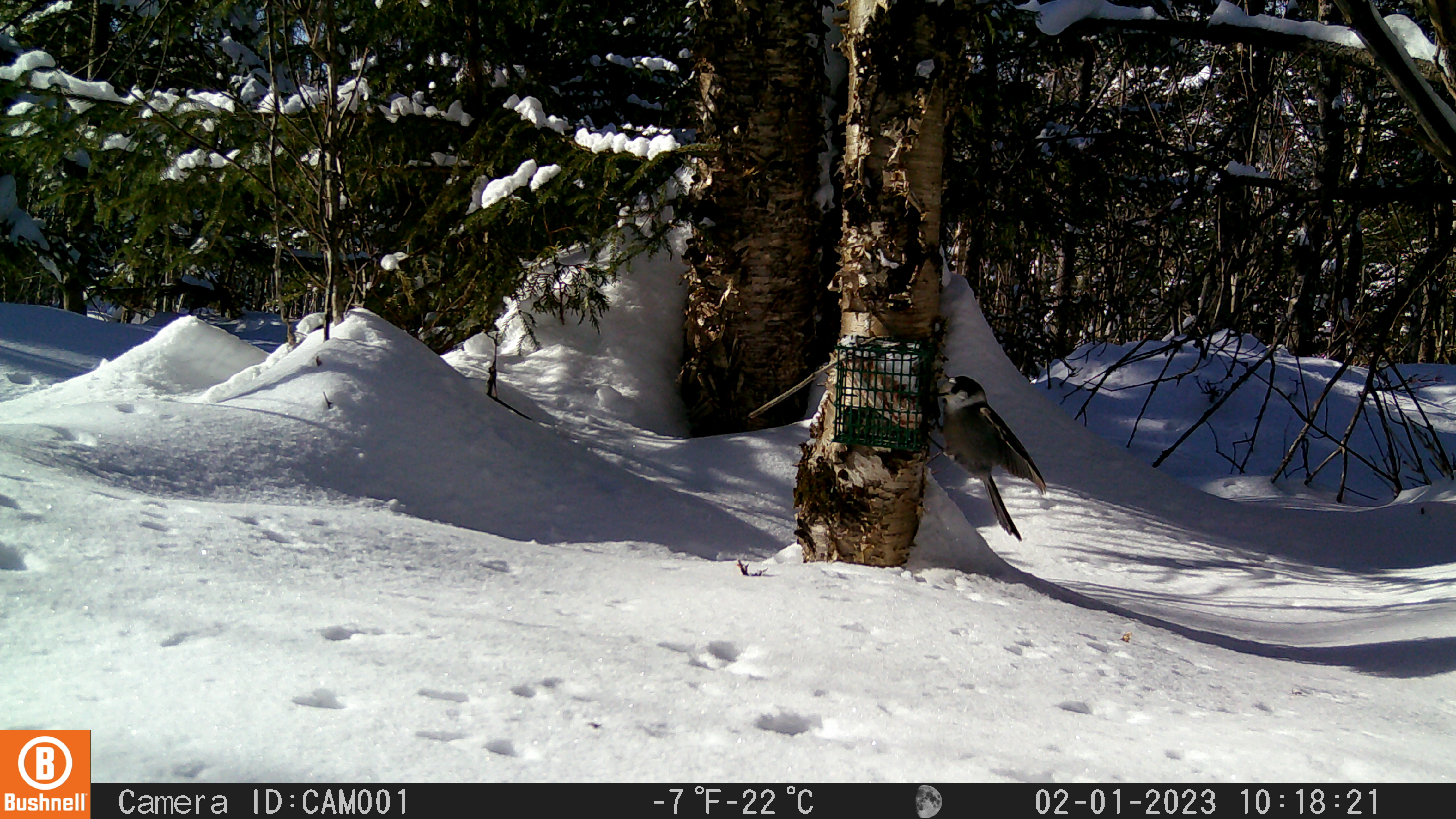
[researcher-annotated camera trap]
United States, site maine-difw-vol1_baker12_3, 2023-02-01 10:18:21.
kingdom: Animalia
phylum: Chordata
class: Aves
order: Passeriformes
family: Corvidae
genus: Perisoreus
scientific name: Perisoreus canadensis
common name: canada jay